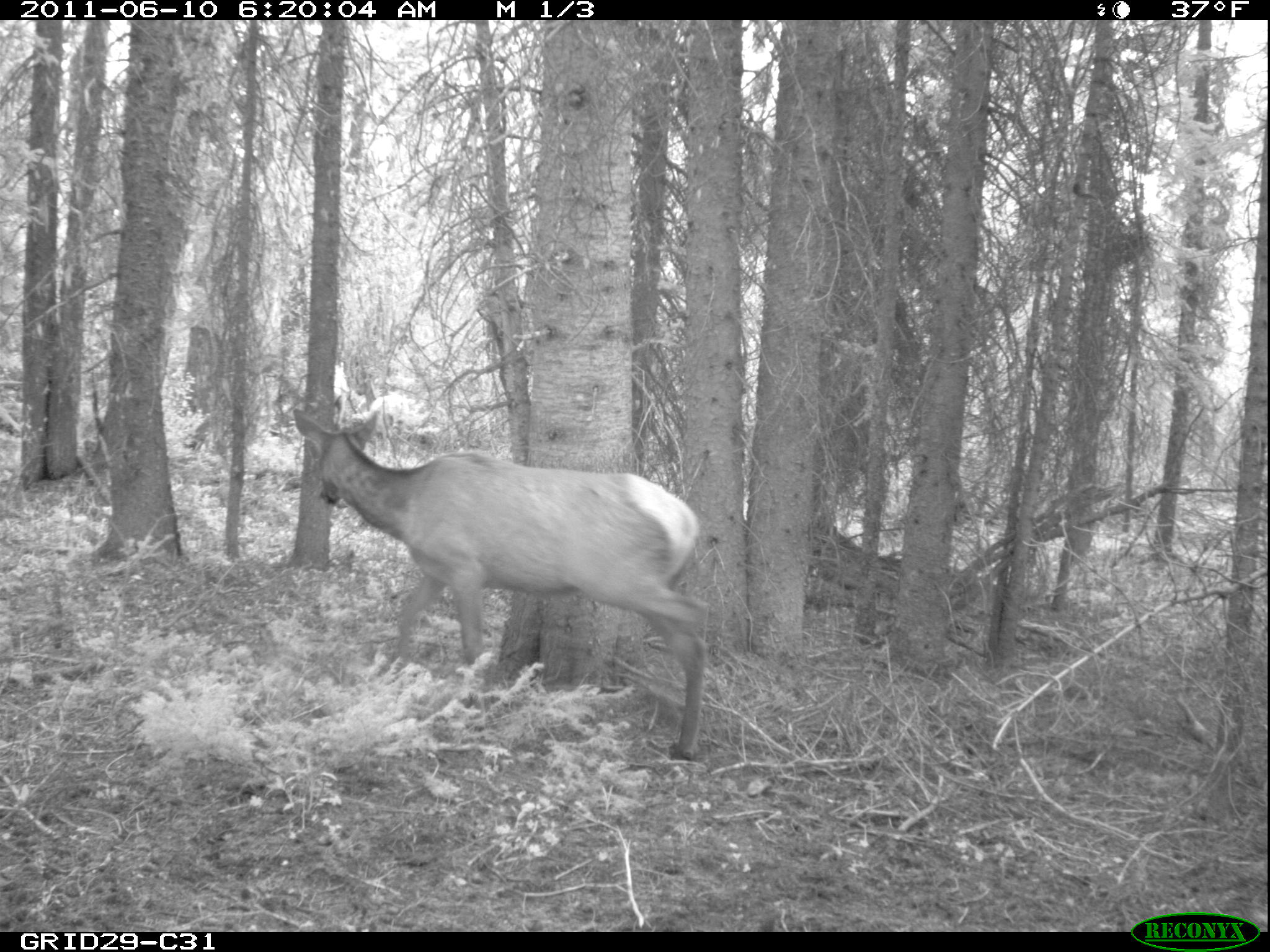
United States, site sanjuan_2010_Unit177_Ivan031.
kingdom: Animalia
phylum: Chordata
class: Mammalia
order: Artiodactyla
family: Cervidae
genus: Cervus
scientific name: Cervus elaphus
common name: red deer